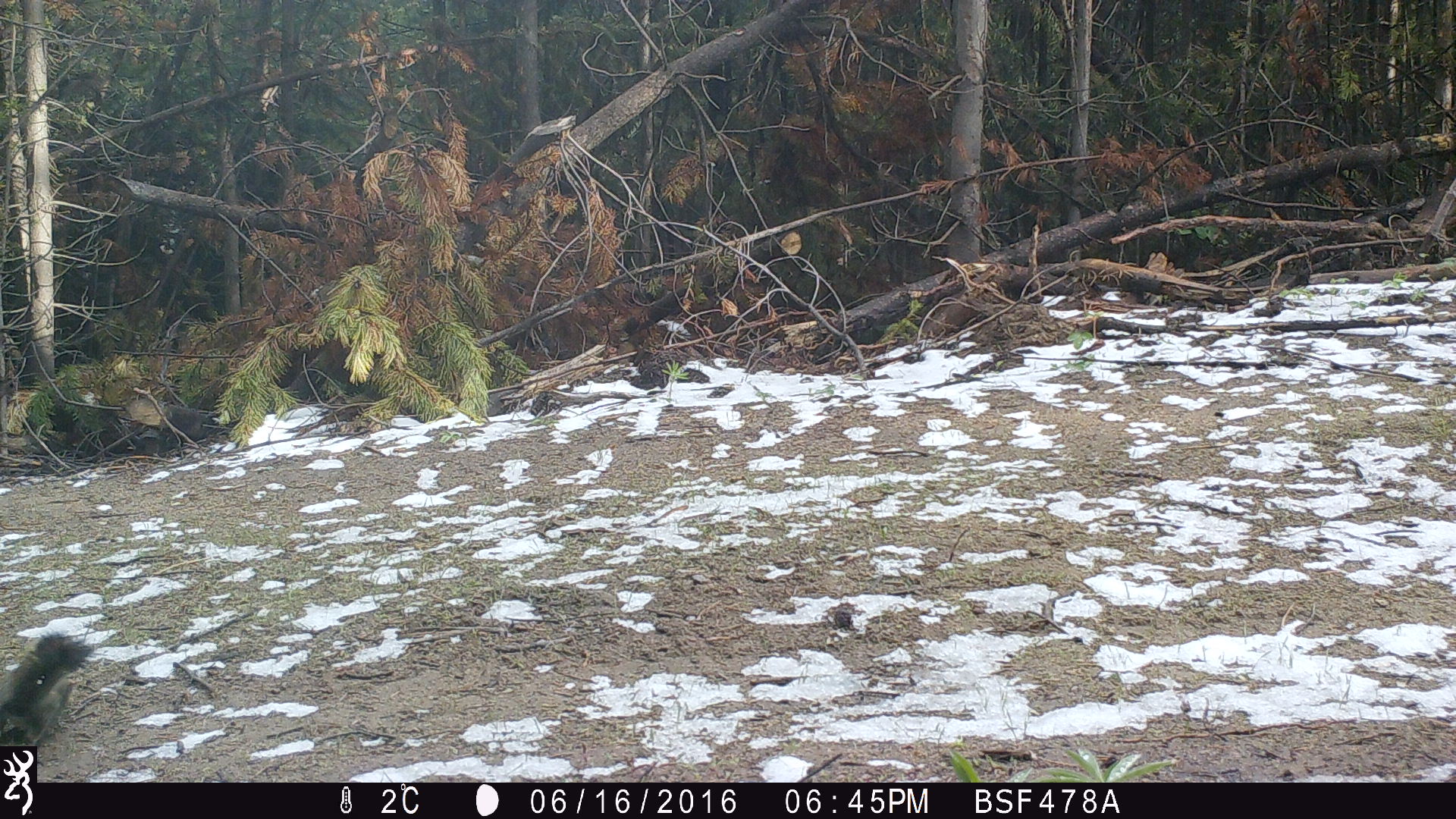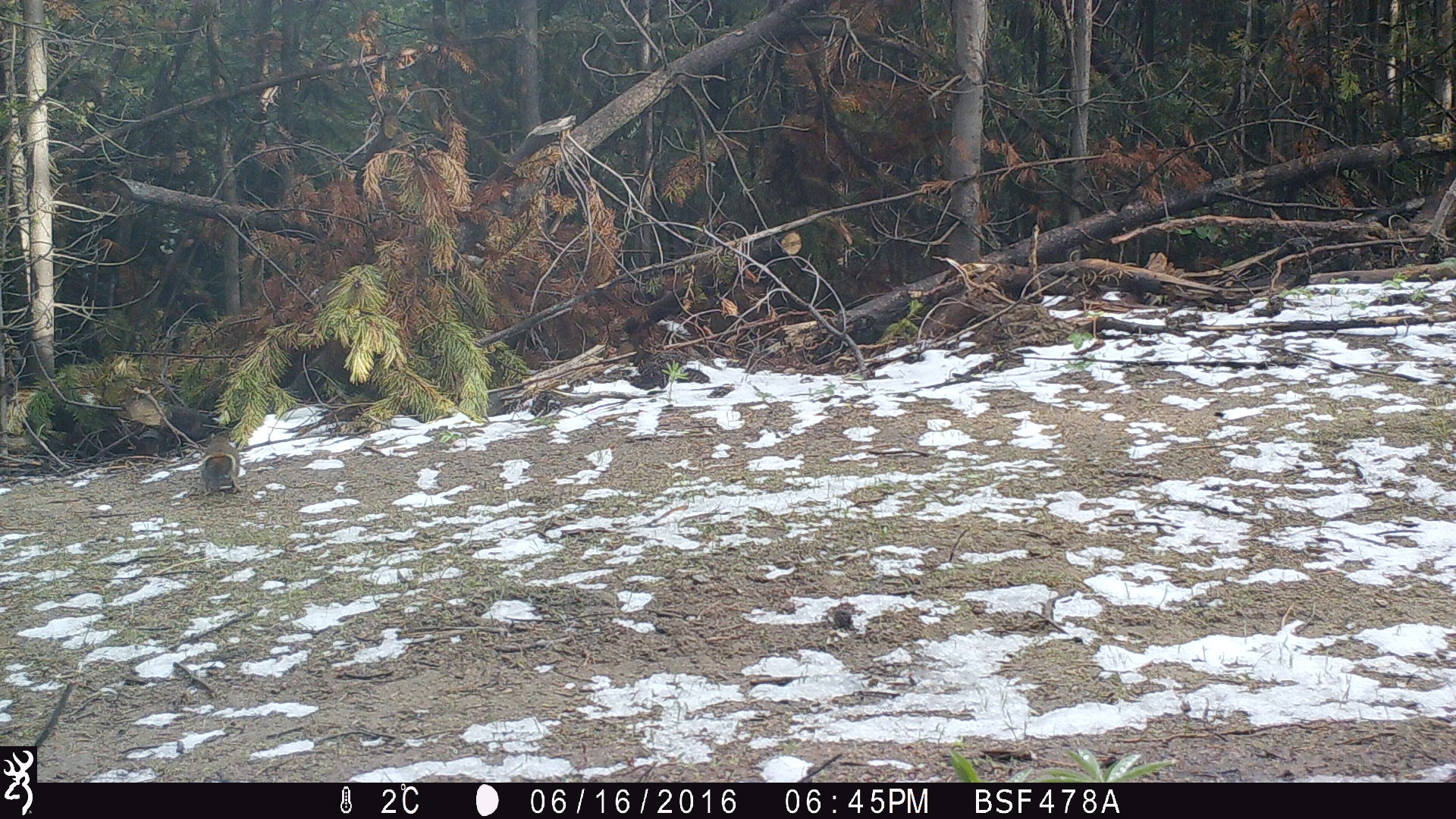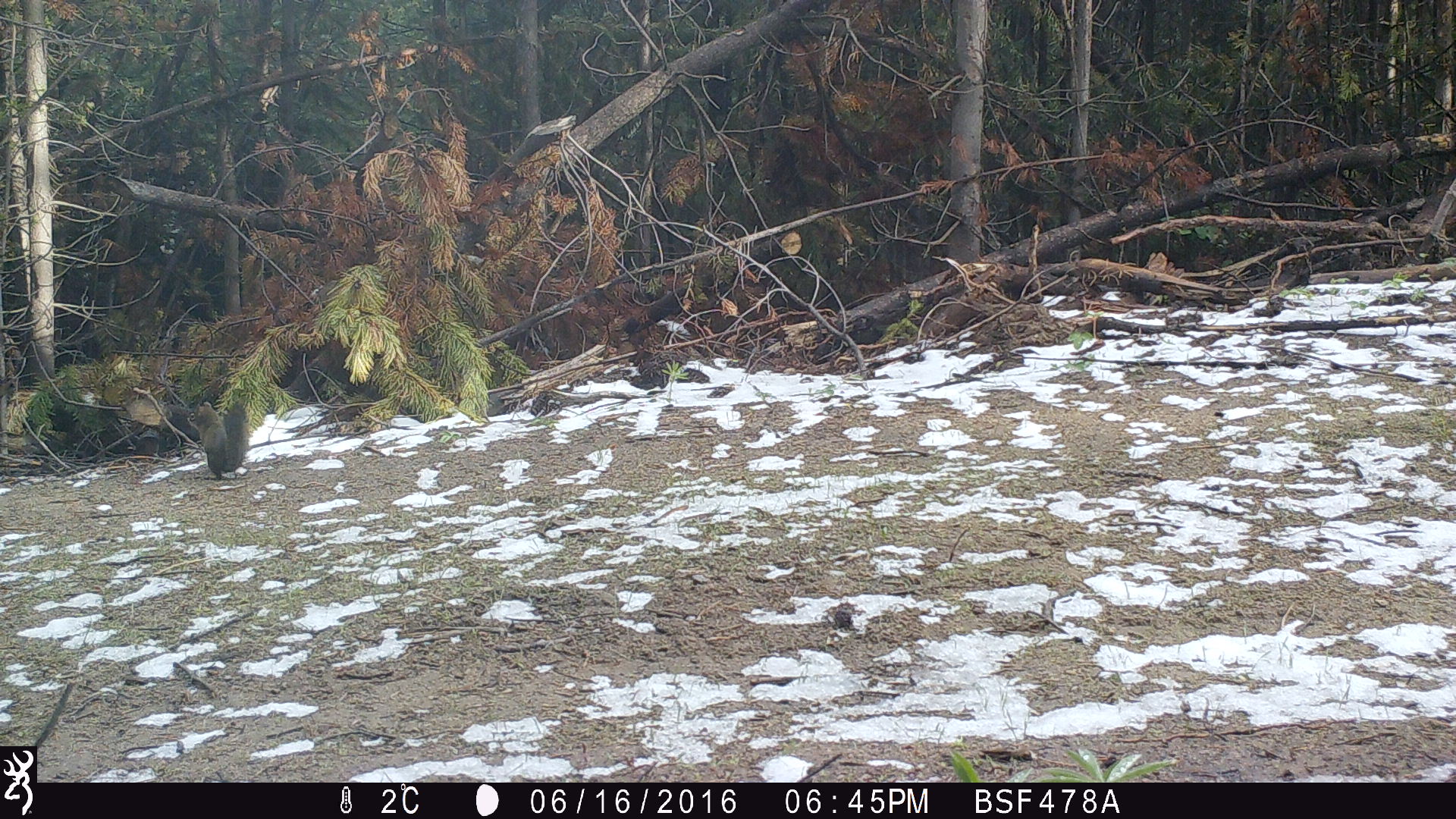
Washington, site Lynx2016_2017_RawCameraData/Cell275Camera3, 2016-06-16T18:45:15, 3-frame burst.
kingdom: Animalia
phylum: Chordata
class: Mammalia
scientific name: Mammalia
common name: small mammal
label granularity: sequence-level